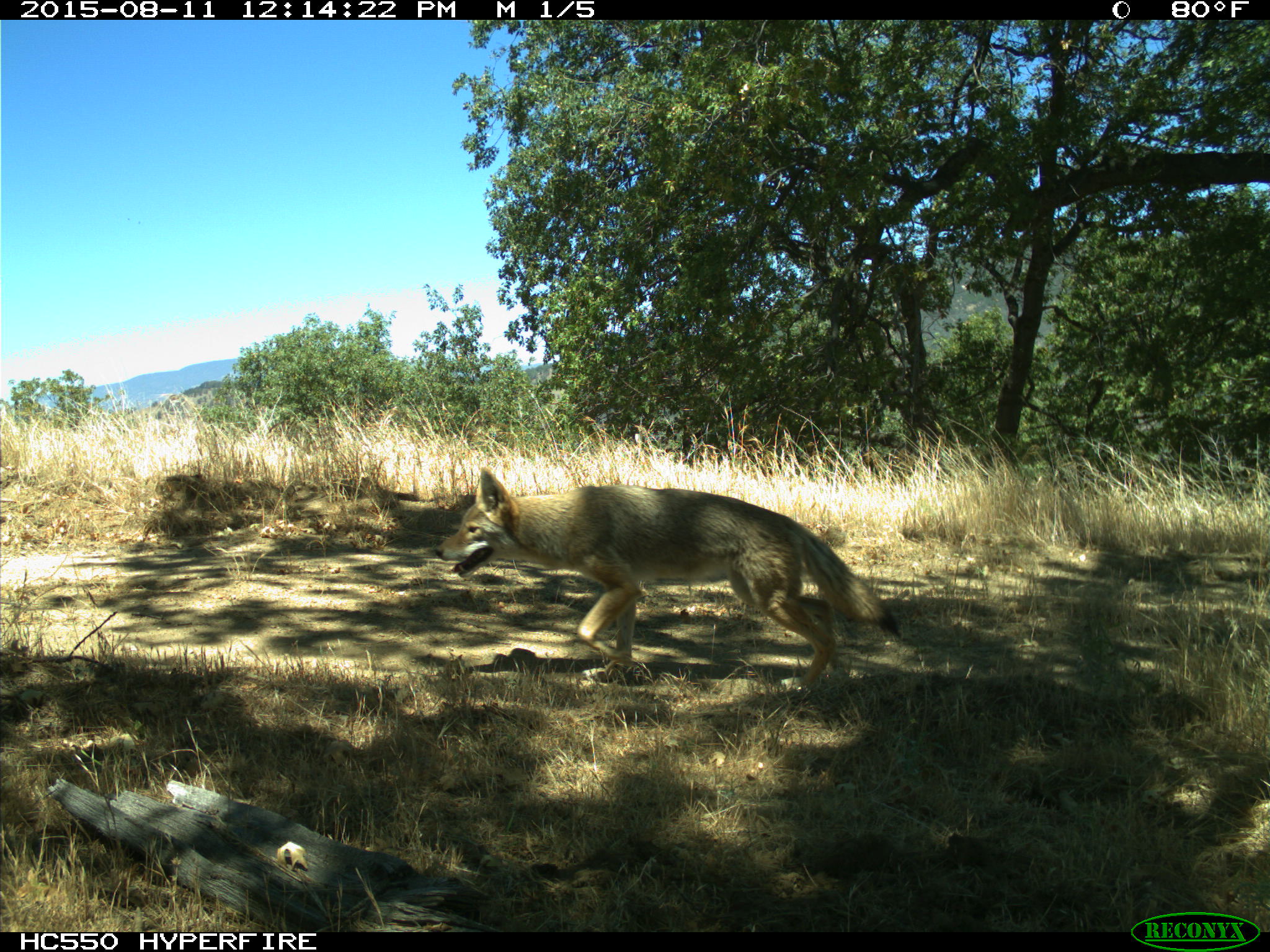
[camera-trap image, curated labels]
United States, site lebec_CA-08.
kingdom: Animalia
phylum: Chordata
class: Mammalia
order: Carnivora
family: Canidae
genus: Canis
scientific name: Canis latrans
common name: coyote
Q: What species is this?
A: Canis latrans (coyote).